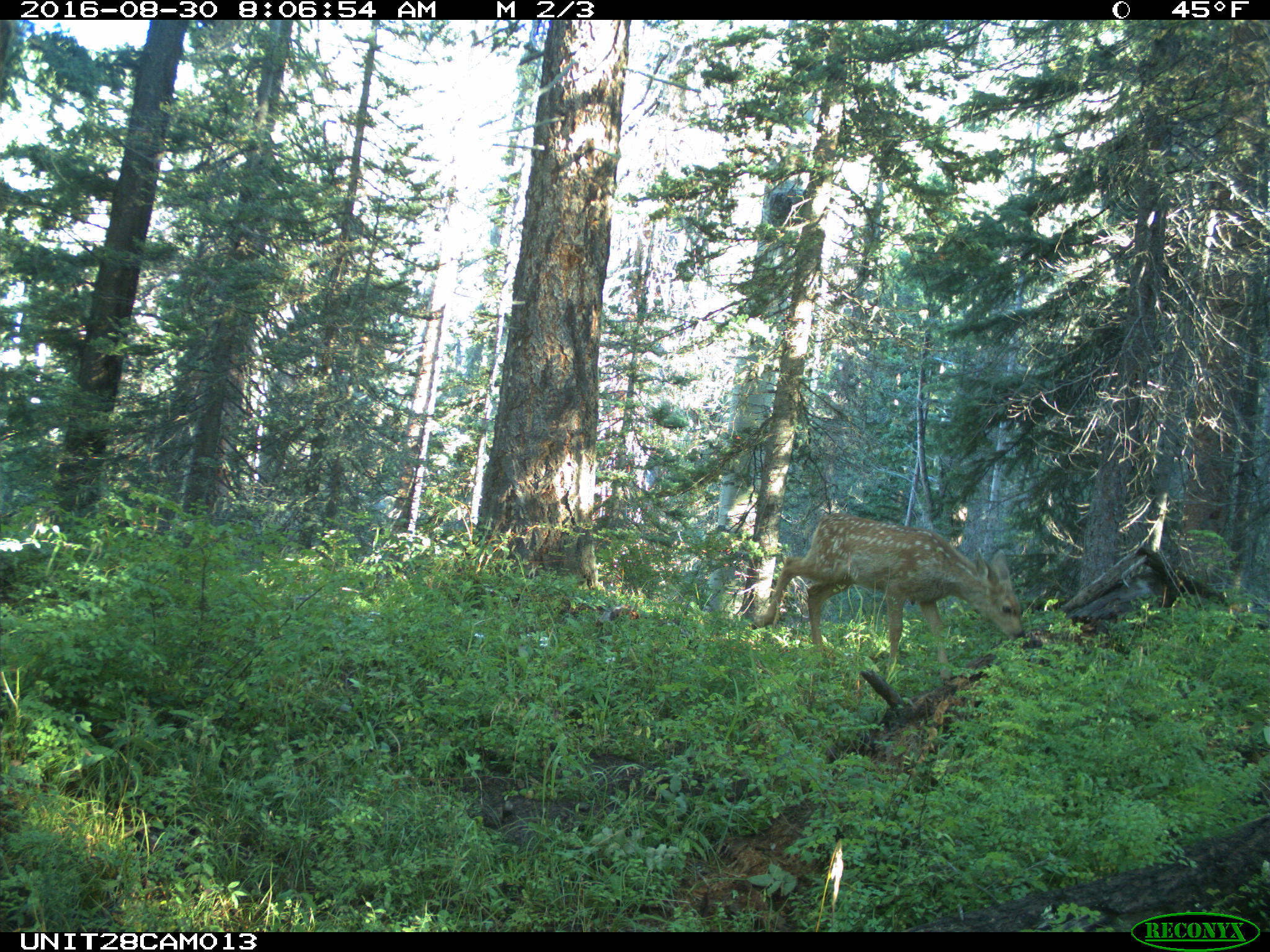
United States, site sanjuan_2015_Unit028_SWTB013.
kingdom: Animalia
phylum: Chordata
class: Mammalia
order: Artiodactyla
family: Cervidae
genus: Odocoileus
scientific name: Odocoileus hemionus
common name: mule deer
Odocoileus hemionus (mule deer).